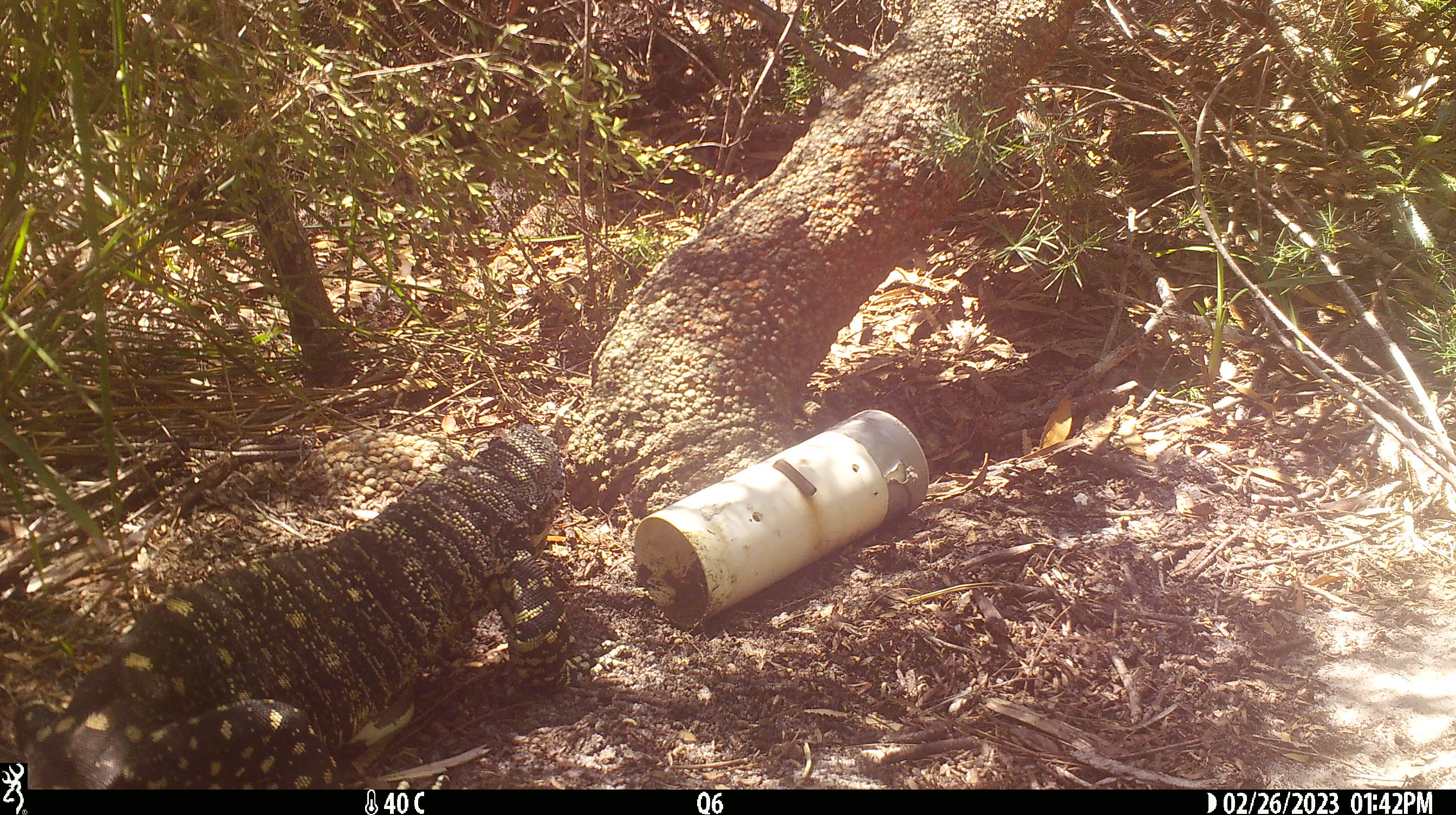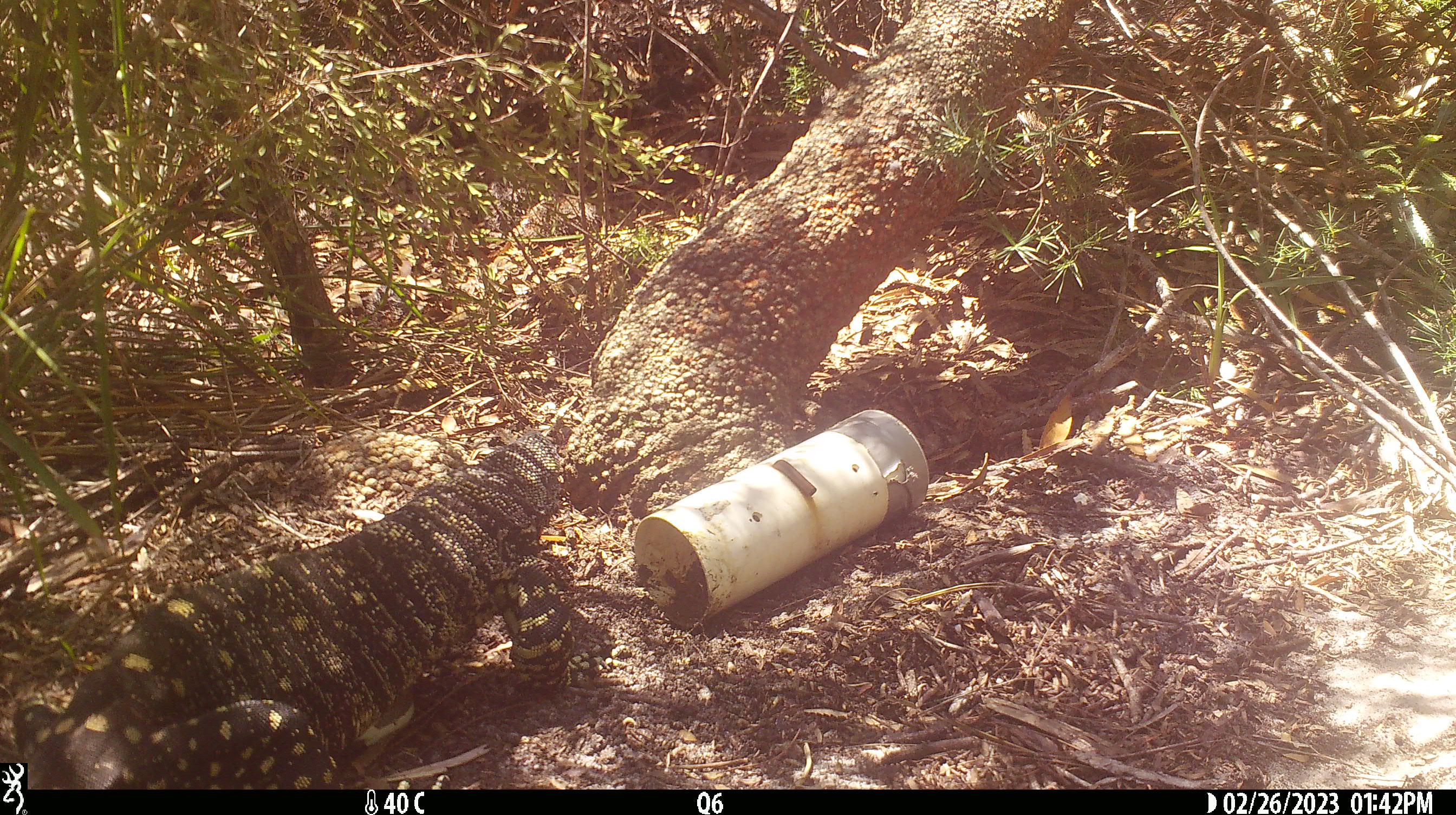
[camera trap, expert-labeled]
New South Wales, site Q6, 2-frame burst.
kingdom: Animalia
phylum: Chordata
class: Reptilia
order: Squamata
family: Varanidae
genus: Varanus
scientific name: Varanus varius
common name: lace monitor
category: goanna